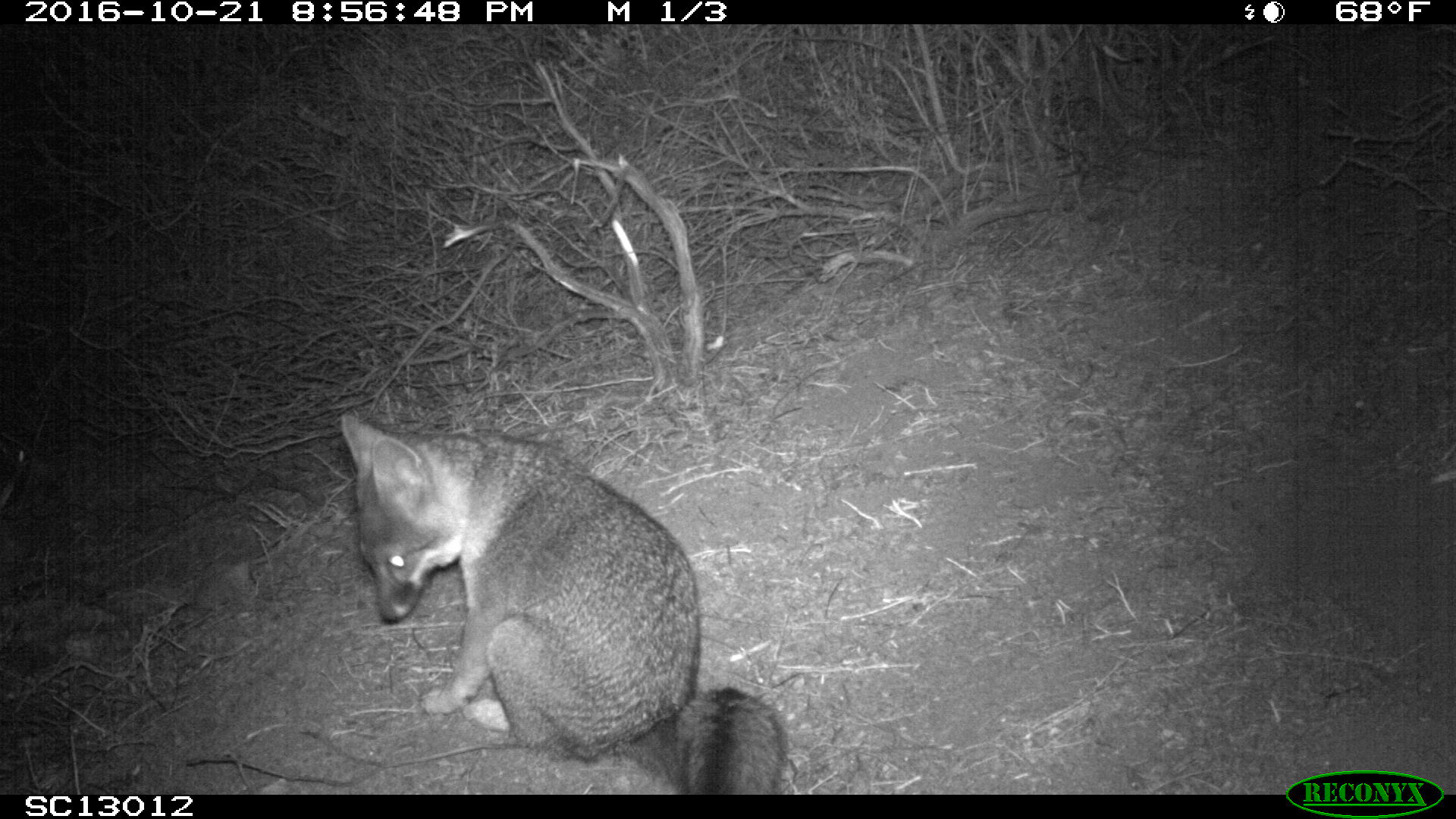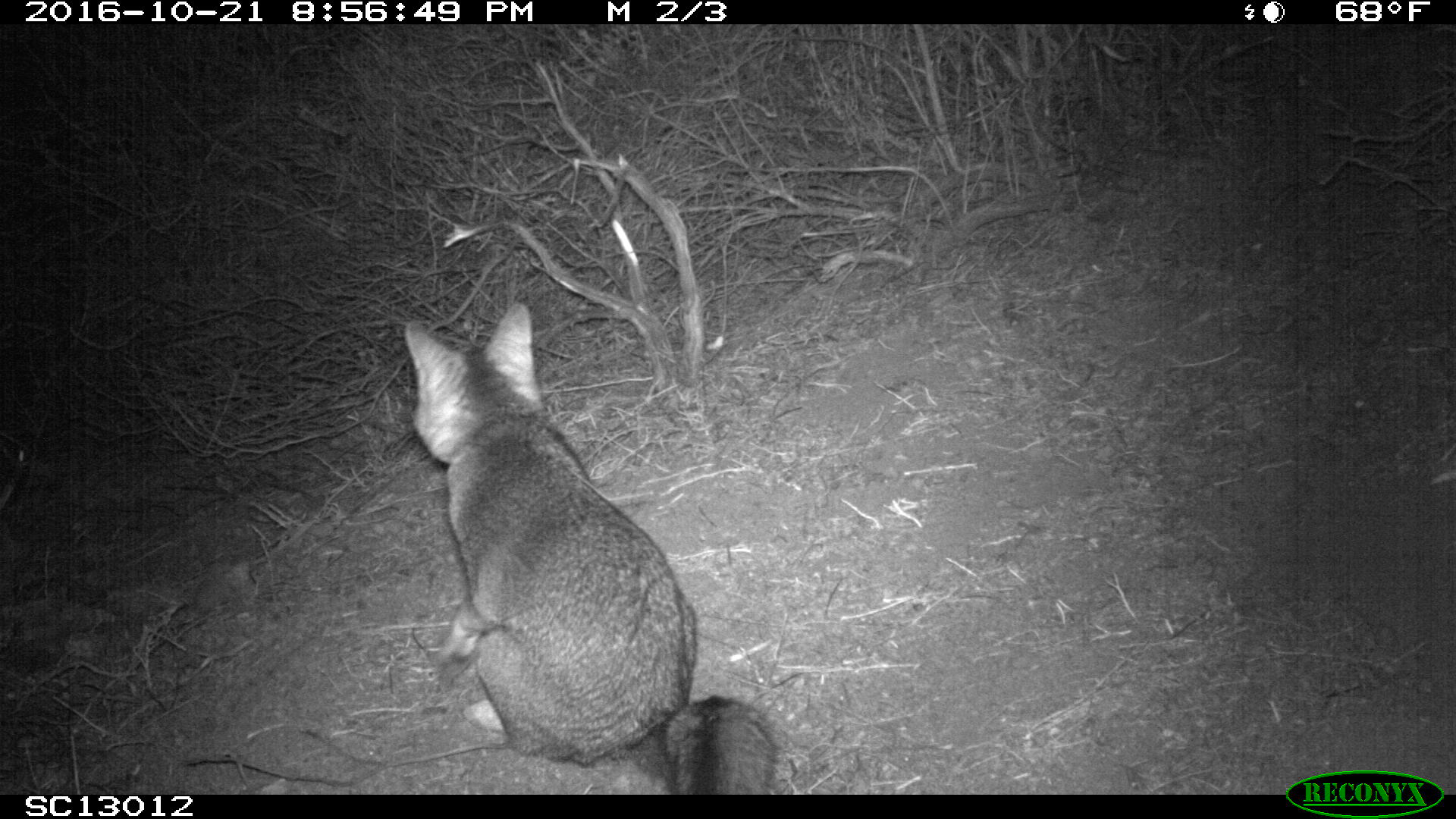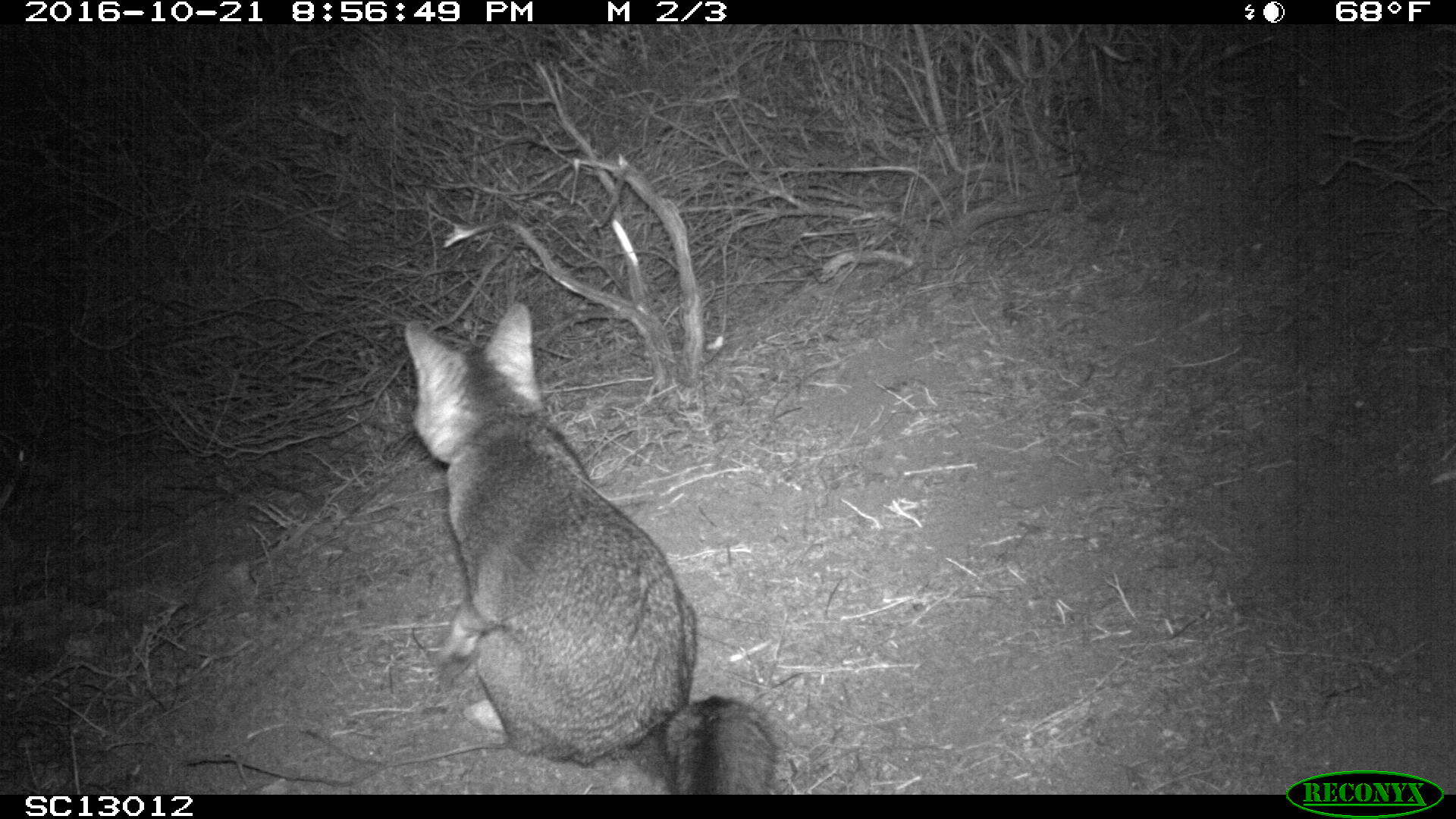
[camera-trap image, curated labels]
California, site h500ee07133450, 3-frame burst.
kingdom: Animalia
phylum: Chordata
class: Mammalia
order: Carnivora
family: Canidae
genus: Urocyon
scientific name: Urocyon littoralis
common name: island fox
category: fox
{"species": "fox (island fox) (Urocyon littoralis)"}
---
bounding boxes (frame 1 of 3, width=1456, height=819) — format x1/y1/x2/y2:
fox: 337/410/783/792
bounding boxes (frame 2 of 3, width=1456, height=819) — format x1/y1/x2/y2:
fox: 405/302/777/793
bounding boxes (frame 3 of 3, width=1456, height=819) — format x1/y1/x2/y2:
fox: 404/302/780/794